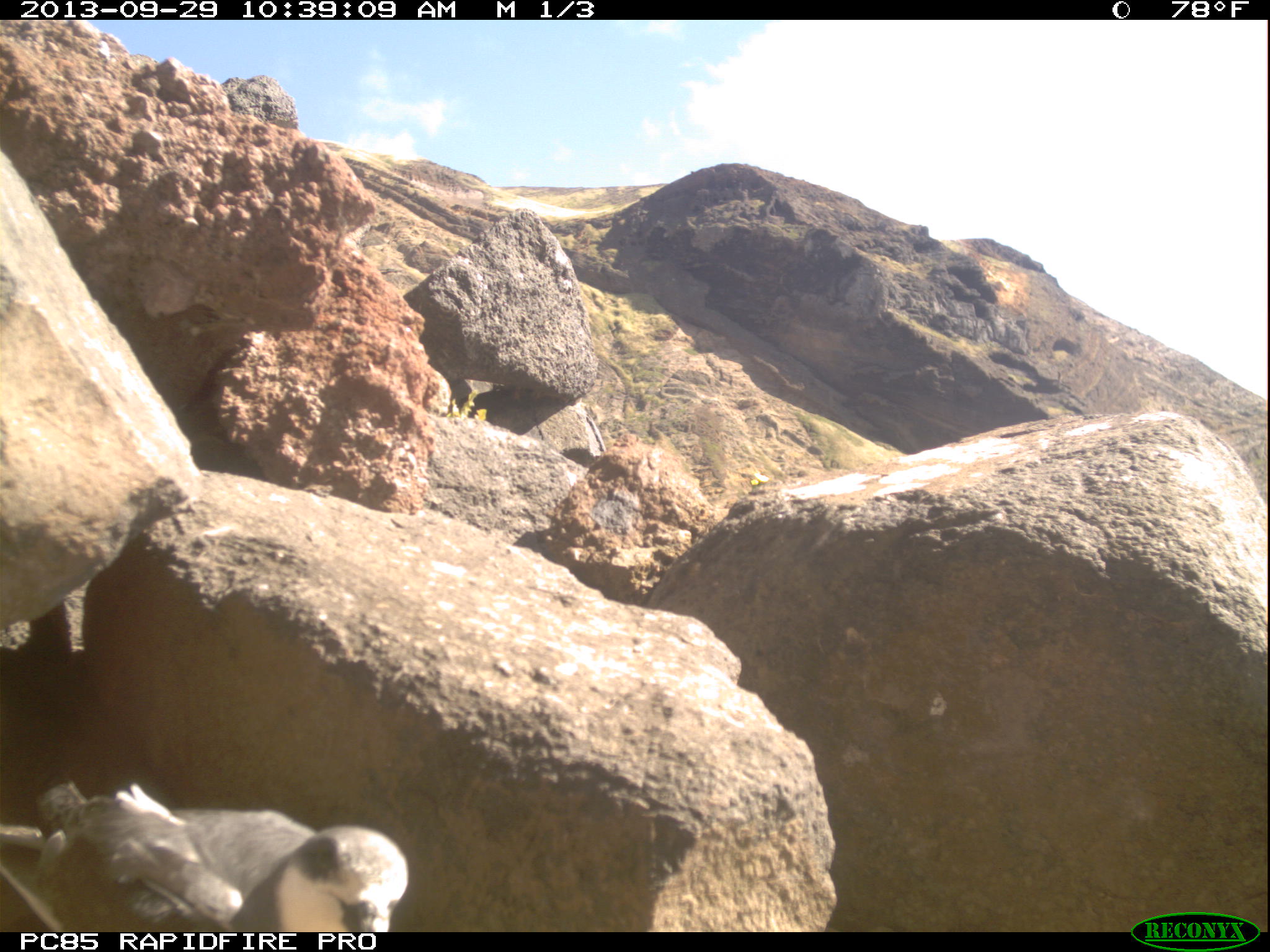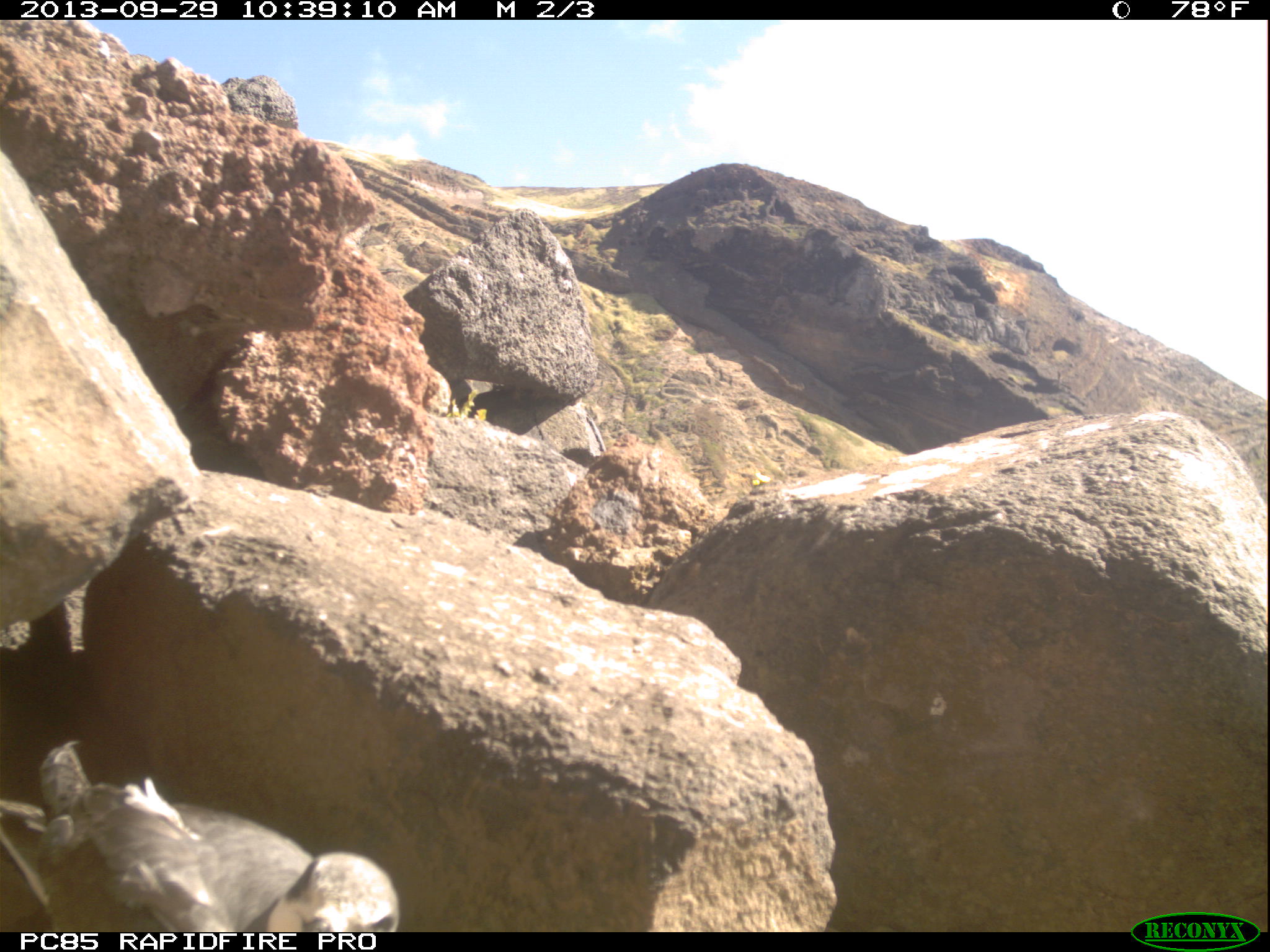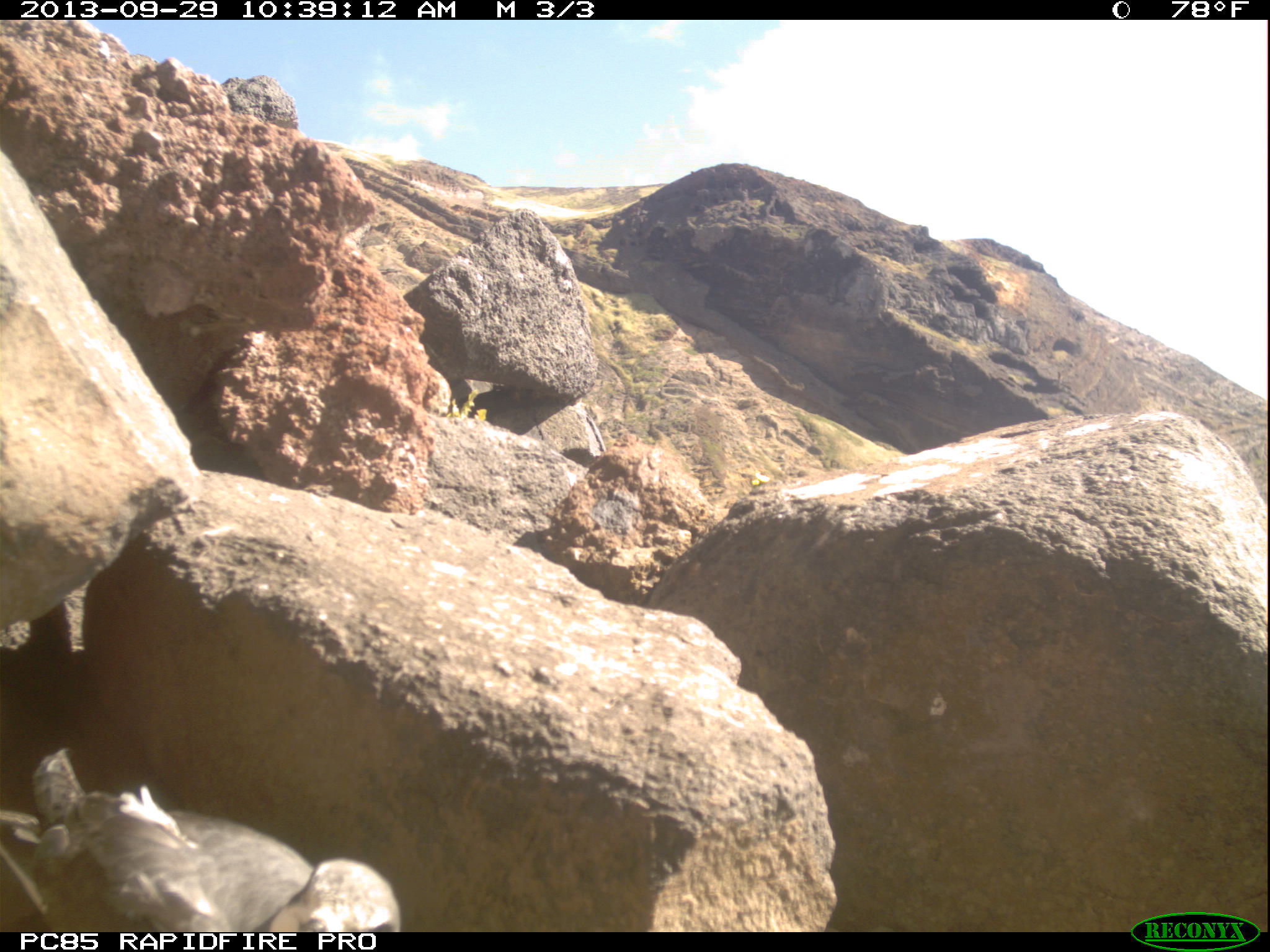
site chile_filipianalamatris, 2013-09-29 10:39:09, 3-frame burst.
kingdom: Animalia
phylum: Chordata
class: Aves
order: Procellariiformes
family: Procellariidae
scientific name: Procellariidae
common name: petrel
Petrel (Procellariidae).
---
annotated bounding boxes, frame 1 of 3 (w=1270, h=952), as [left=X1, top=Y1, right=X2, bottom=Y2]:
petrel: [left=8, top=782, right=406, bottom=933]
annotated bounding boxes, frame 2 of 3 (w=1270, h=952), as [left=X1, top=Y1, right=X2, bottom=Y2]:
petrel: [left=0, top=739, right=399, bottom=938]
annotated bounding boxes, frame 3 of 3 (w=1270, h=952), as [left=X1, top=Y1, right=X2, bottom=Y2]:
petrel: [left=17, top=769, right=397, bottom=933]